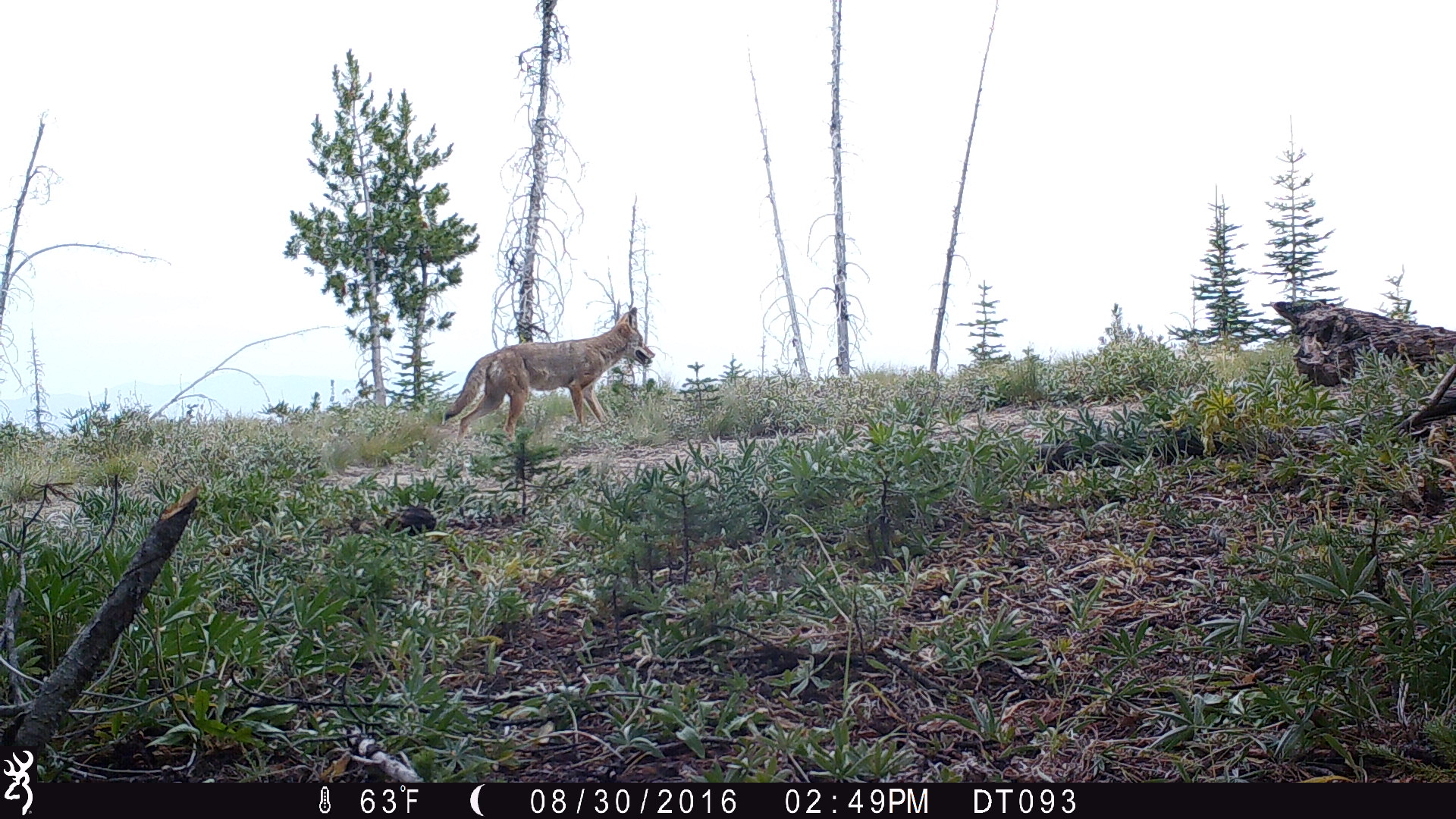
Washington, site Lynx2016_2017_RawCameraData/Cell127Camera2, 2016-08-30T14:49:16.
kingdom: Animalia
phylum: Chordata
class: Mammalia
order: Carnivora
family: Canidae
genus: Canis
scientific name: Canis latrans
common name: coyote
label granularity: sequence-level